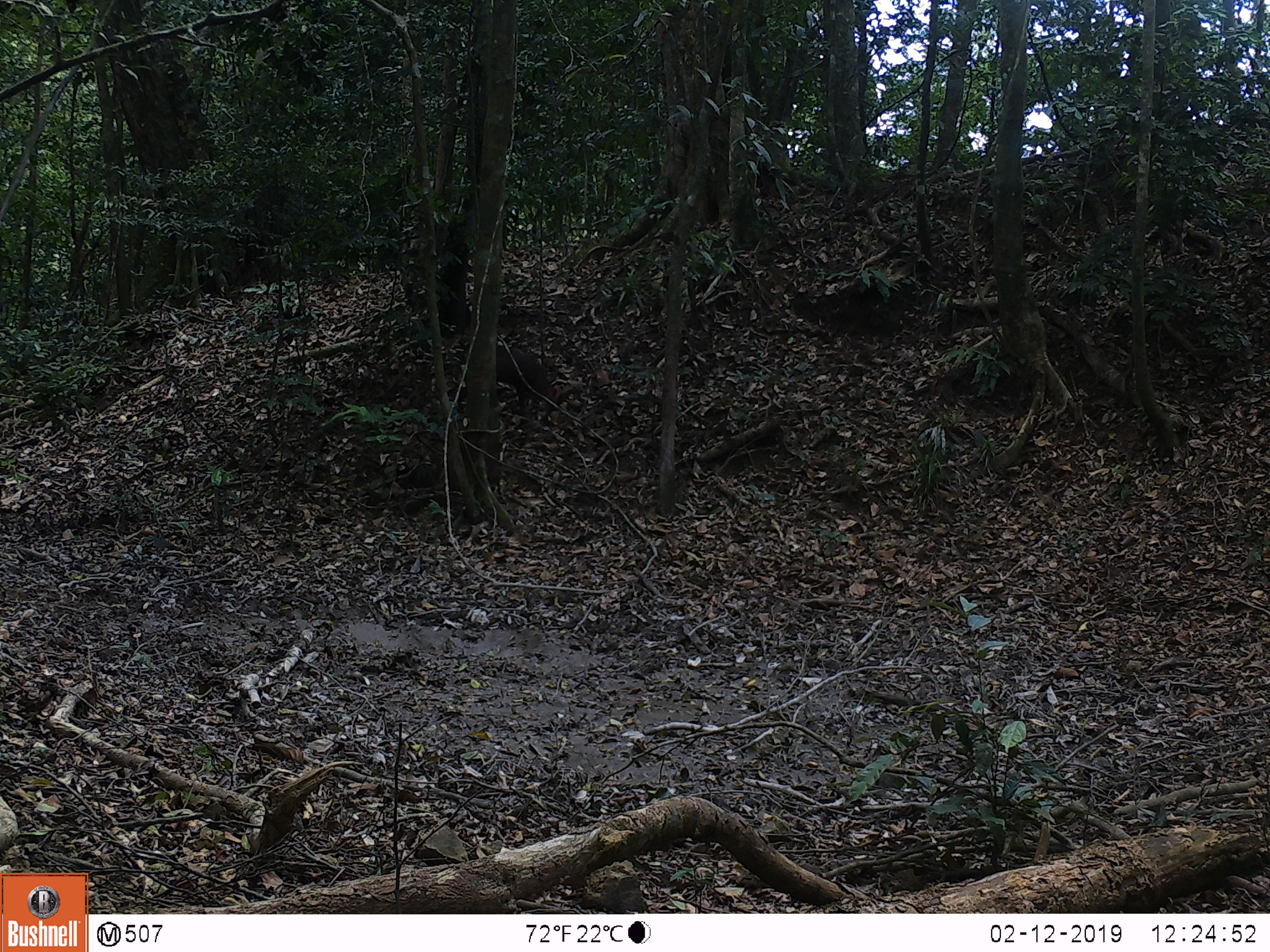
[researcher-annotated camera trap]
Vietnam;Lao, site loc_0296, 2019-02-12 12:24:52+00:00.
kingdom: Animalia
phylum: Chordata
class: Mammalia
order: Artiodactyla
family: Cervidae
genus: Muntiacus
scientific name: Muntiacus rooseveltorum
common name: roosevelt's muntjac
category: roosevelts muntjac group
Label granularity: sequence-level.